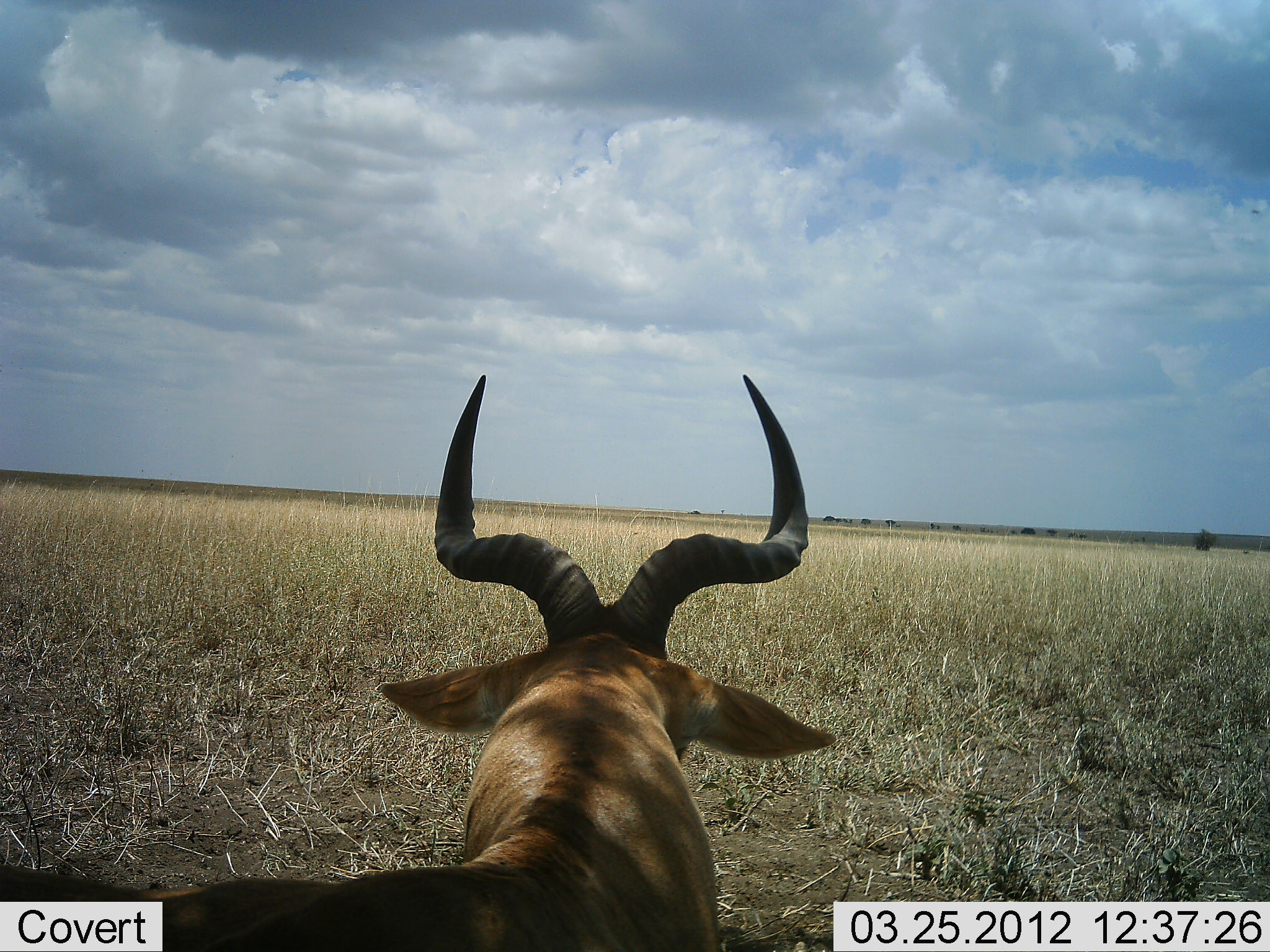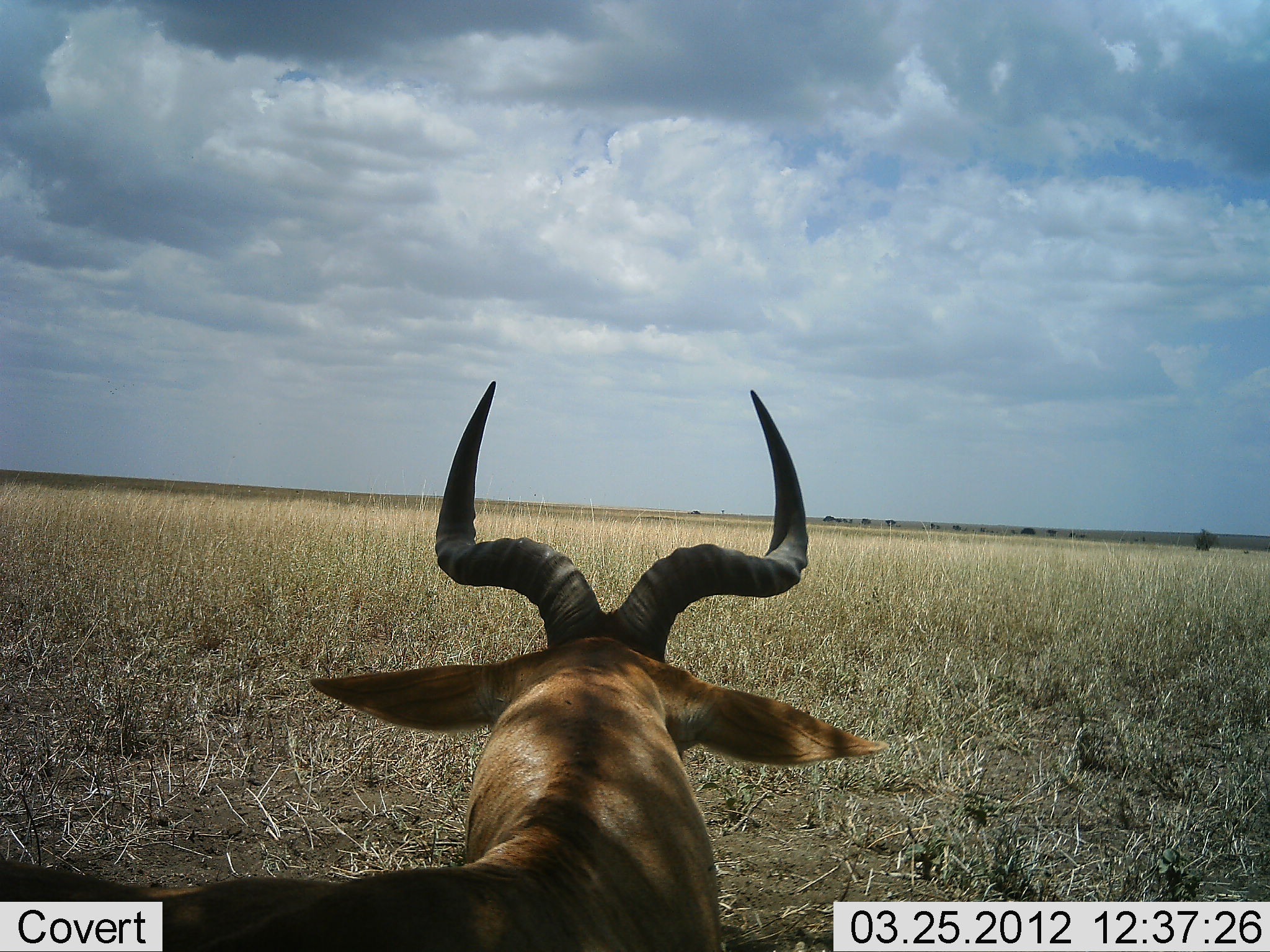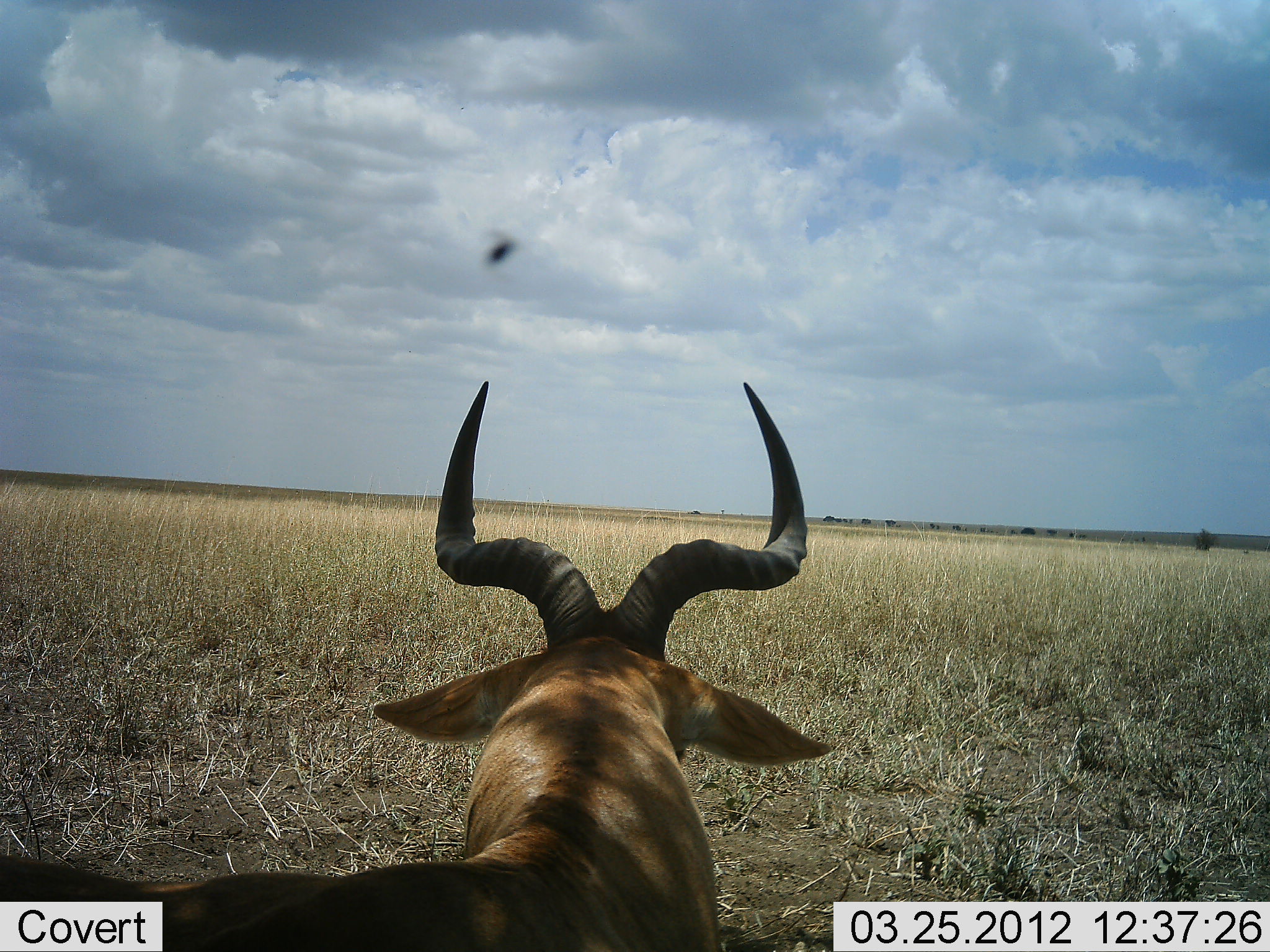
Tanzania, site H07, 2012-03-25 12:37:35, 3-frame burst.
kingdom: Animalia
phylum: Chordata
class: Mammalia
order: Artiodactyla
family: Bovidae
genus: Alcelaphus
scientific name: Alcelaphus buselaphus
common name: hartebeest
Hartebeest (Alcelaphus buselaphus), count 1. Behavior (volunteer vote fractions): standing 41%, resting 53%, moving 6%, interacting 0%. Young present (vote fraction): 0%. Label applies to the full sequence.